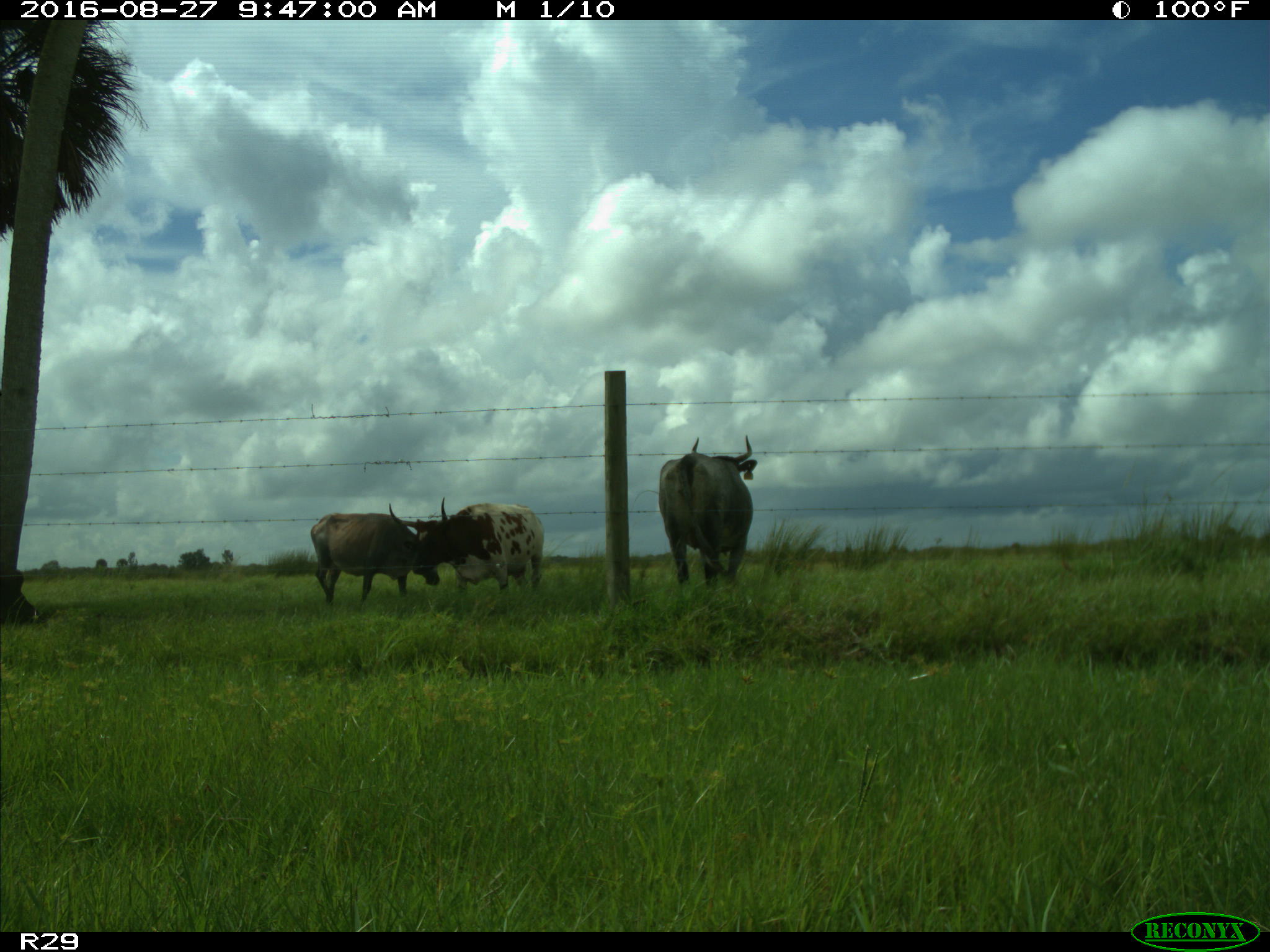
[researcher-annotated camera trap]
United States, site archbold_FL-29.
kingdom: Animalia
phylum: Chordata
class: Mammalia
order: Artiodactyla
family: Bovidae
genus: Bos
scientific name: Bos taurus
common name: domestic cow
Bos taurus (domestic cow).